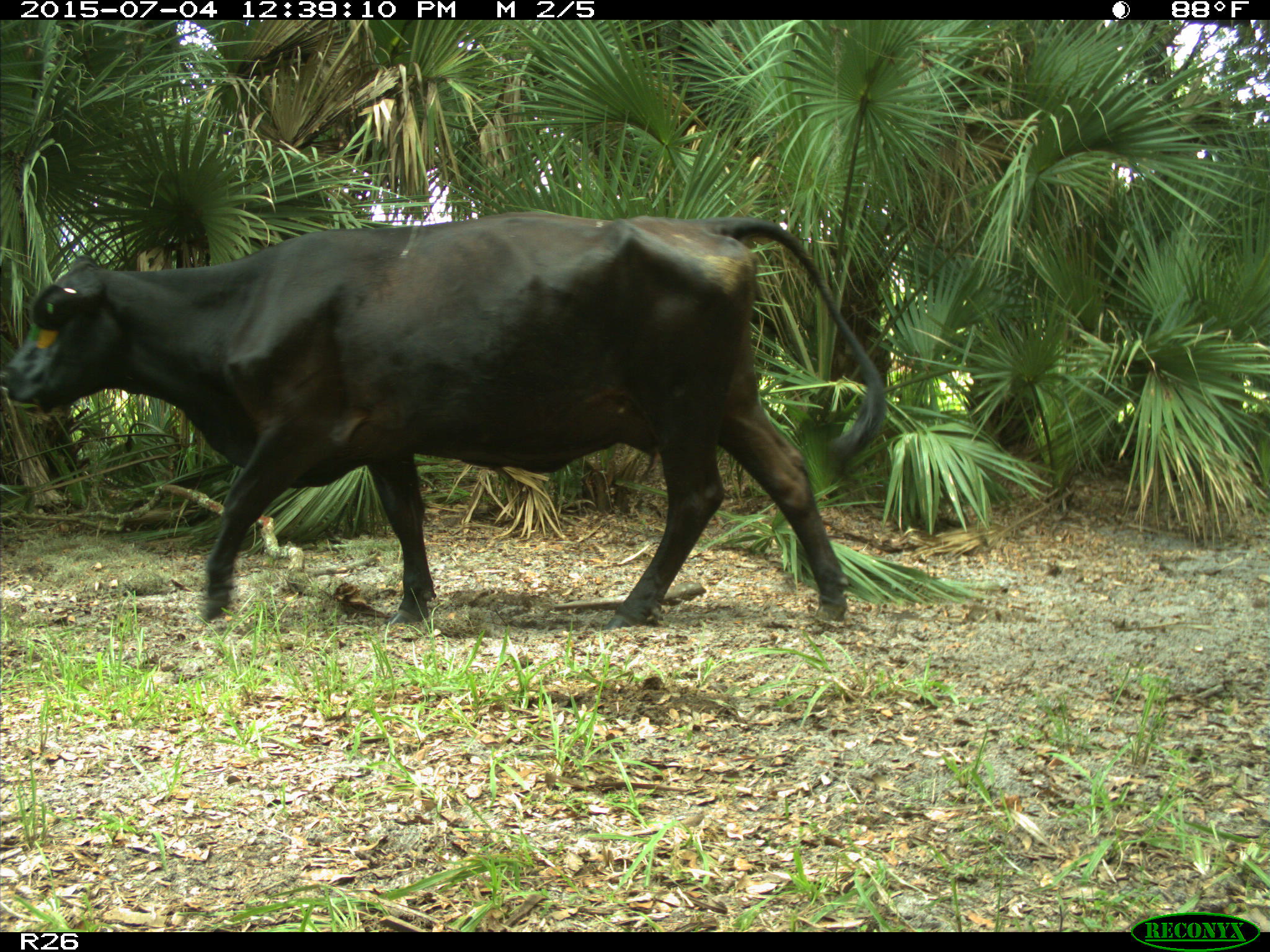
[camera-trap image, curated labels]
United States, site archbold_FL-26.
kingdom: Animalia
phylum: Chordata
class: Mammalia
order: Artiodactyla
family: Bovidae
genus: Bos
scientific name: Bos taurus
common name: domestic cow